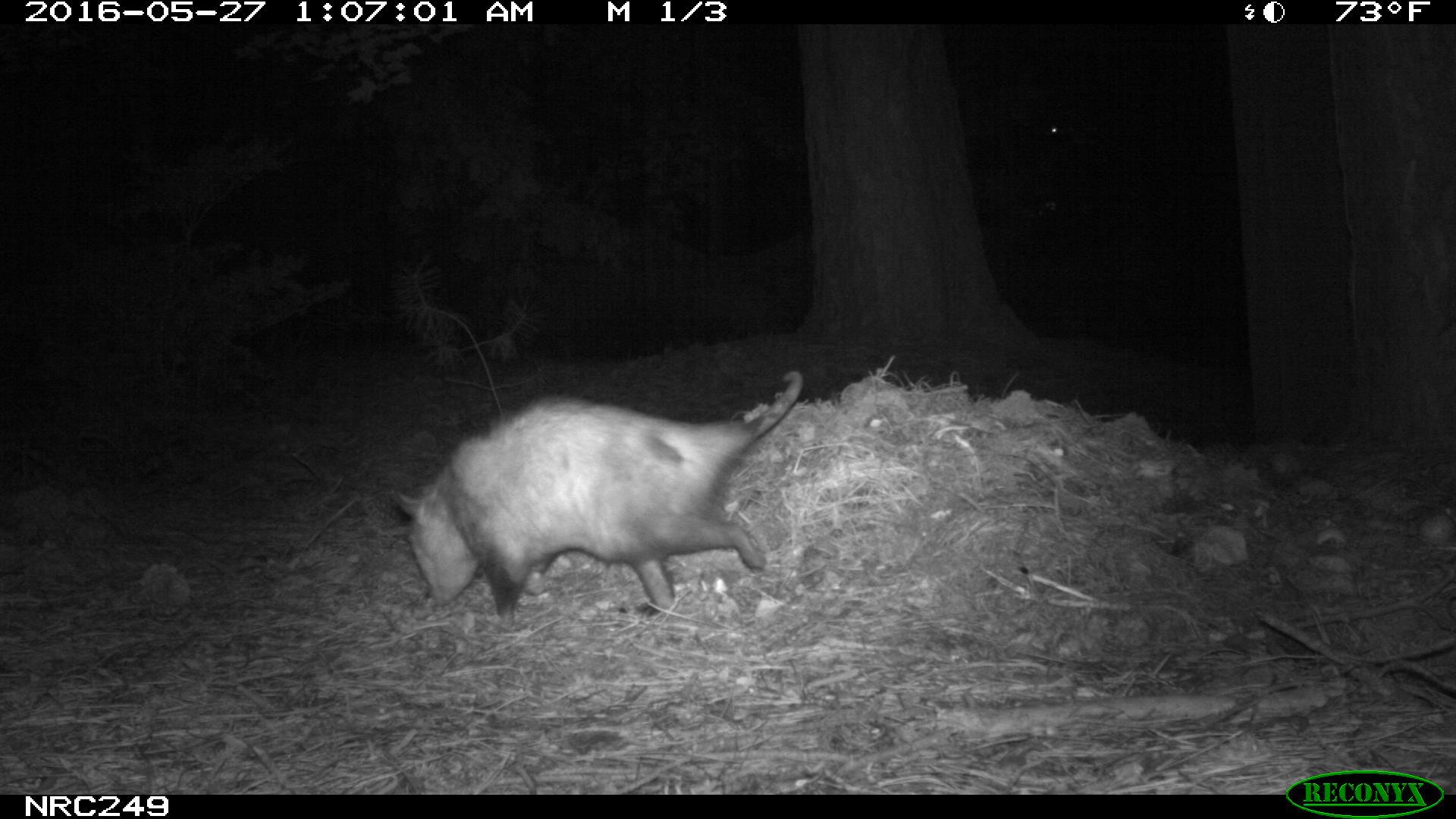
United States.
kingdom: Animalia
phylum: Chordata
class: Mammalia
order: Didelphimorphia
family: Didelphidae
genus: Didelphis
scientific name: Didelphis virginiana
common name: virginia opossum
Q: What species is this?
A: Virginia Opossum (Didelphis virginiana).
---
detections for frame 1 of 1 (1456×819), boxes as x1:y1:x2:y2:
Virginia Opossum: 387:357:818:634